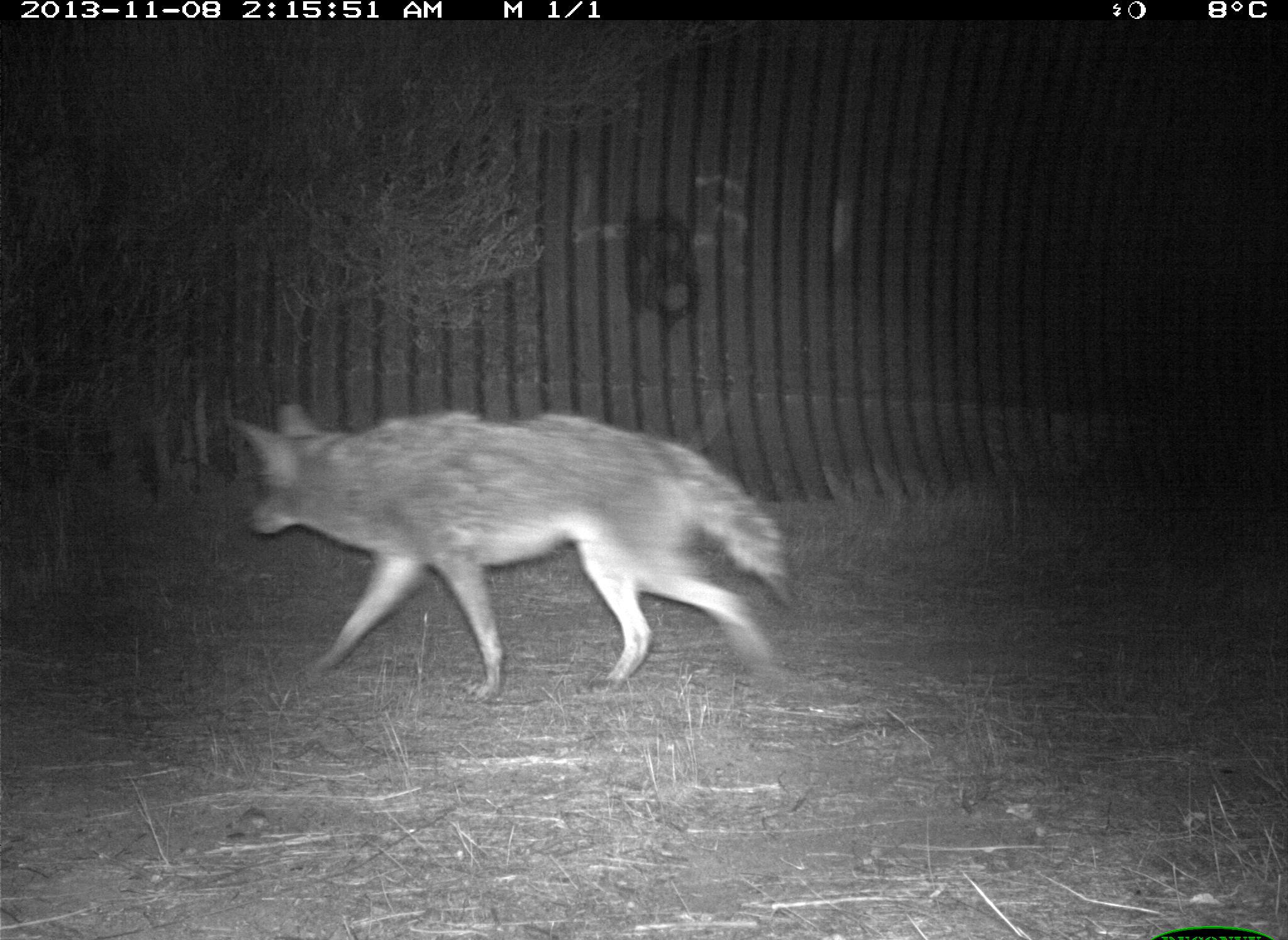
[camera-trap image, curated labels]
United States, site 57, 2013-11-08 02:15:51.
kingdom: Animalia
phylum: Chordata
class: Mammalia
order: Carnivora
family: Canidae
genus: Canis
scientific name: Canis latrans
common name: coyote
Coyote (Canis latrans).